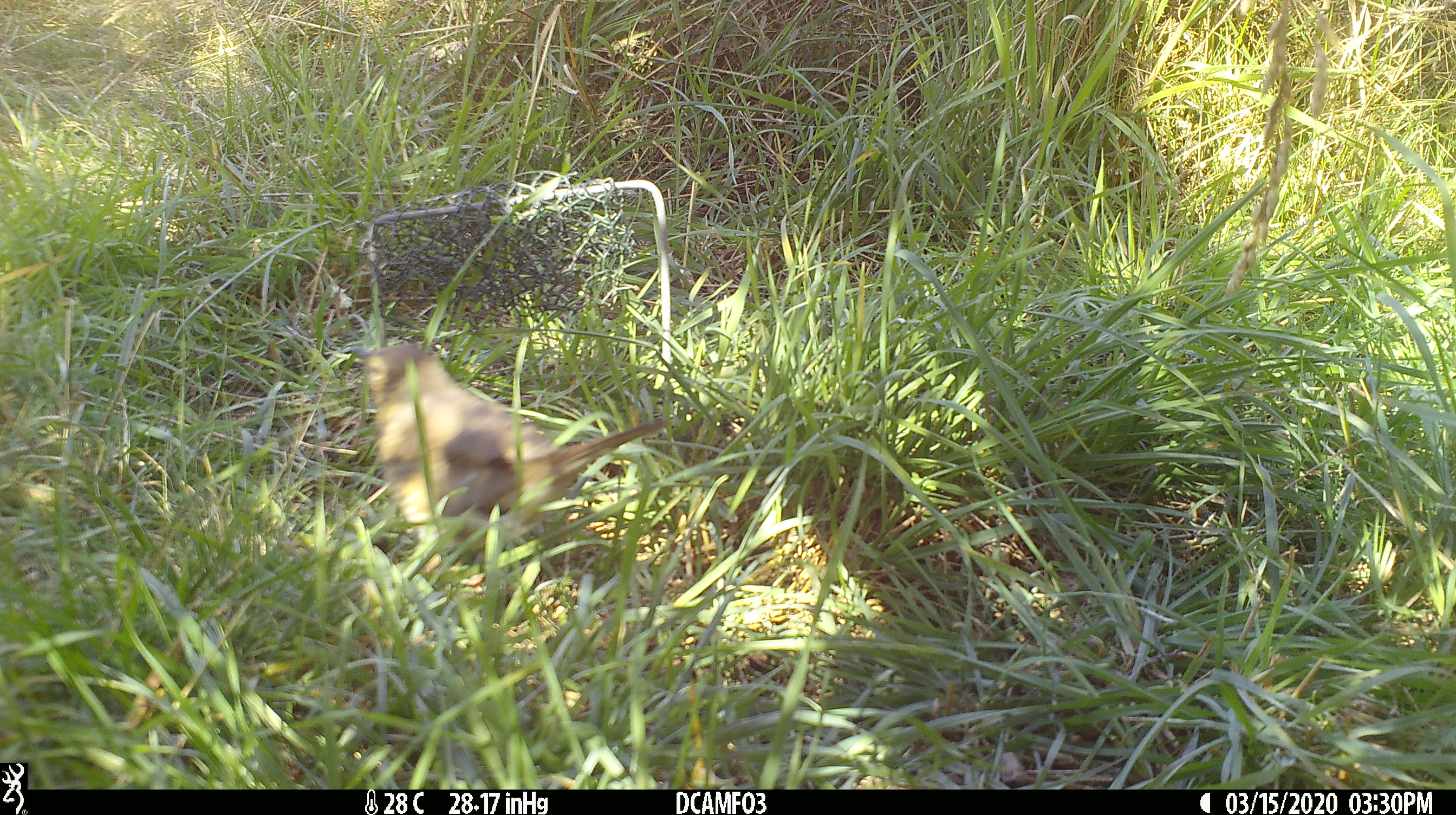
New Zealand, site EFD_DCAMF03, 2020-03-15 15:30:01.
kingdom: Animalia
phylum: Chordata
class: Aves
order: Passeriformes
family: Turdidae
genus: Turdus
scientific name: Turdus philomelos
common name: song thrush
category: thrush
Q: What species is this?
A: Thrush (song thrush) (Turdus philomelos).